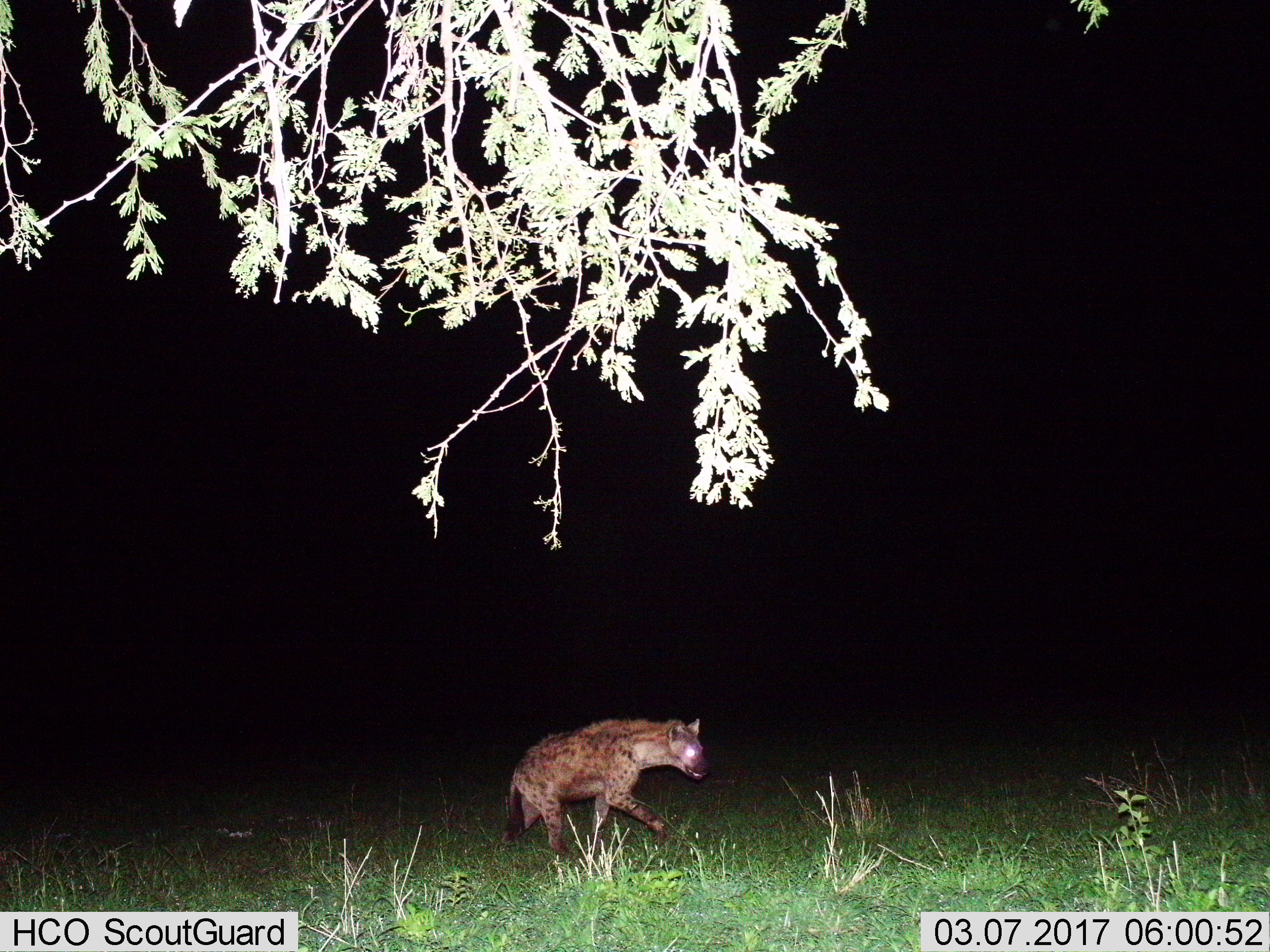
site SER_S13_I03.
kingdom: Animalia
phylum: Chordata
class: Mammalia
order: Carnivora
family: Hyaenidae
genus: Crocuta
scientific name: Crocuta crocuta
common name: spotted hyena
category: hyenaspotted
Hyenaspotted (spotted hyena) (Crocuta crocuta), count 1. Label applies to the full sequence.